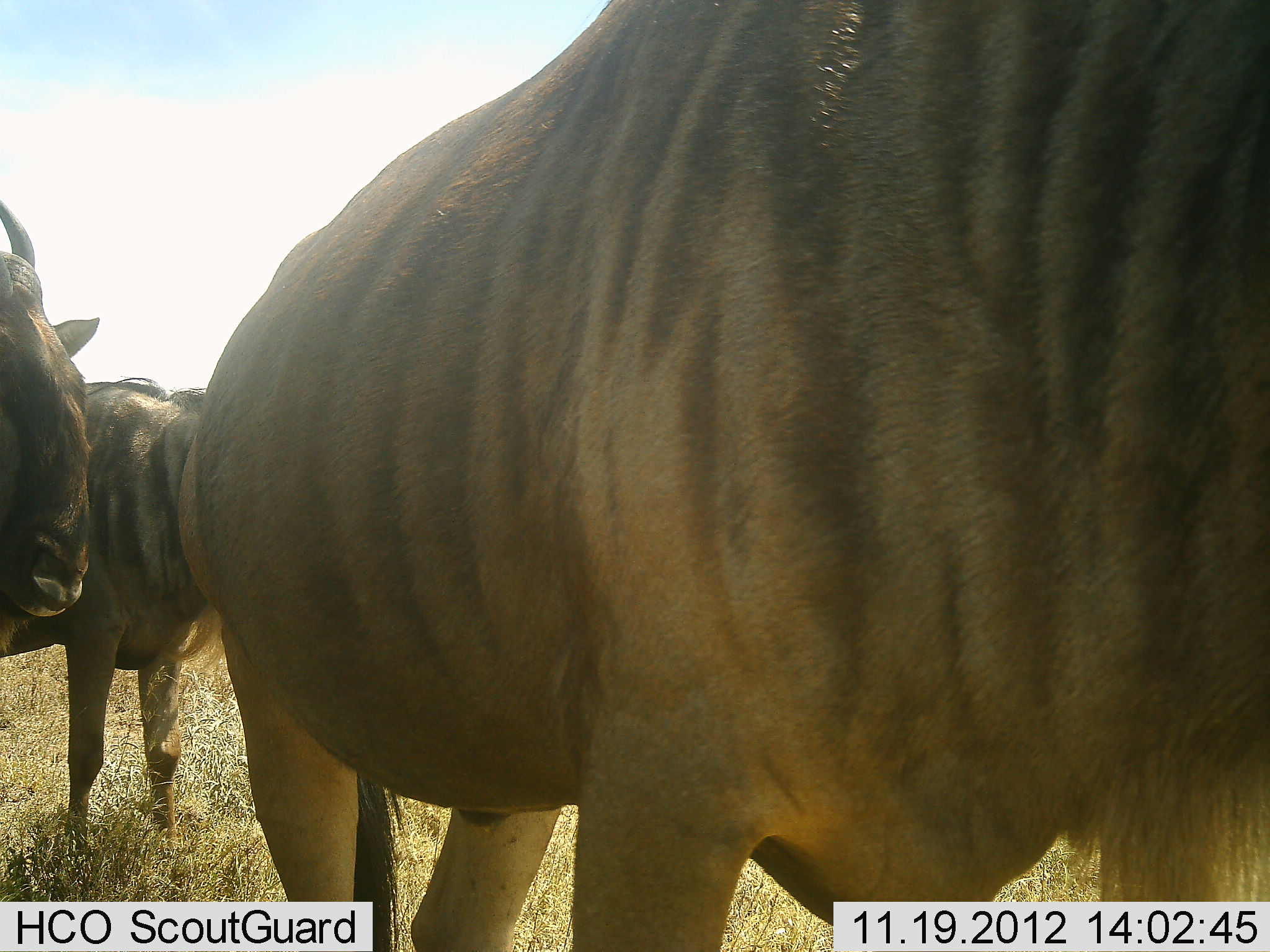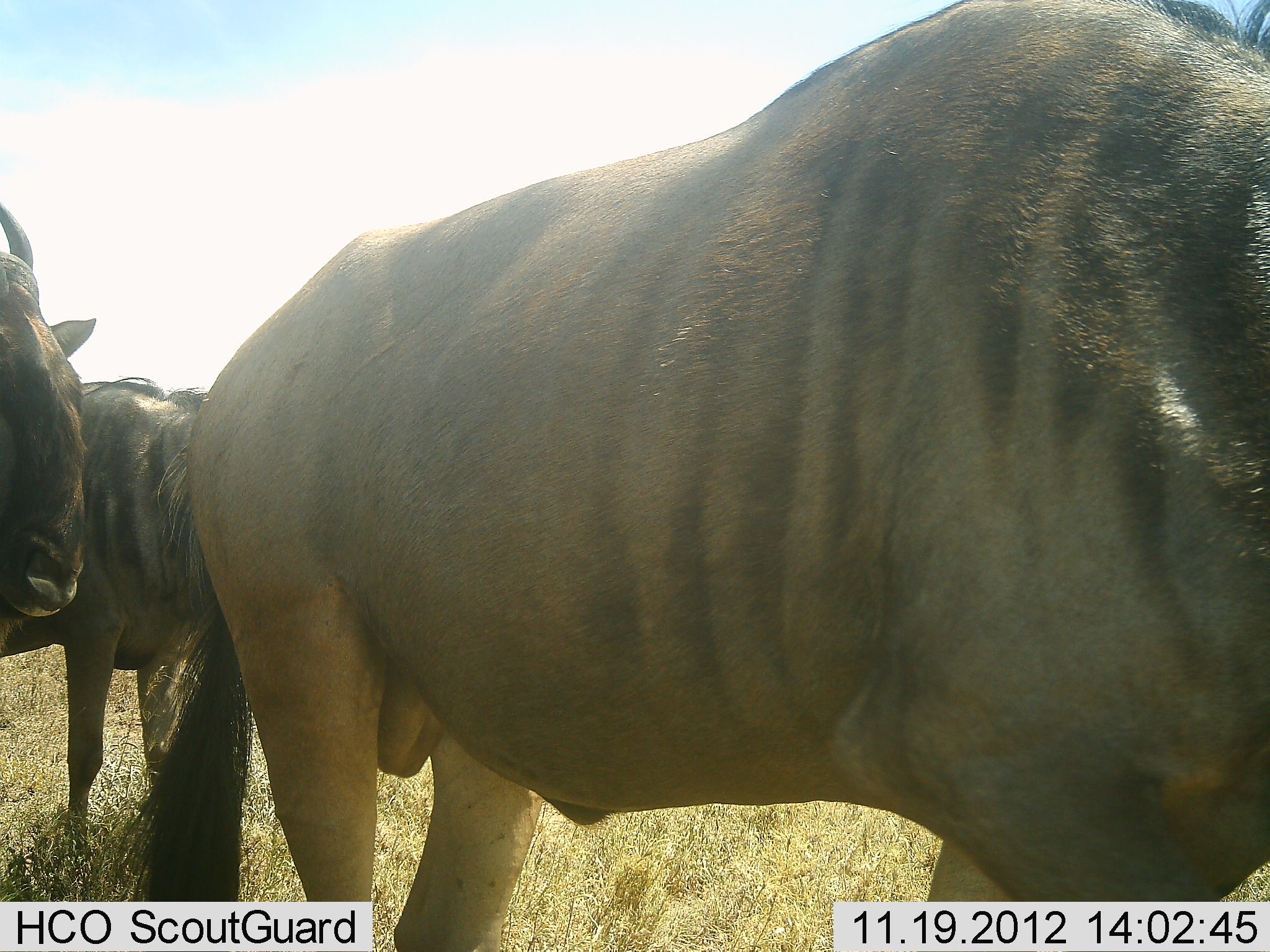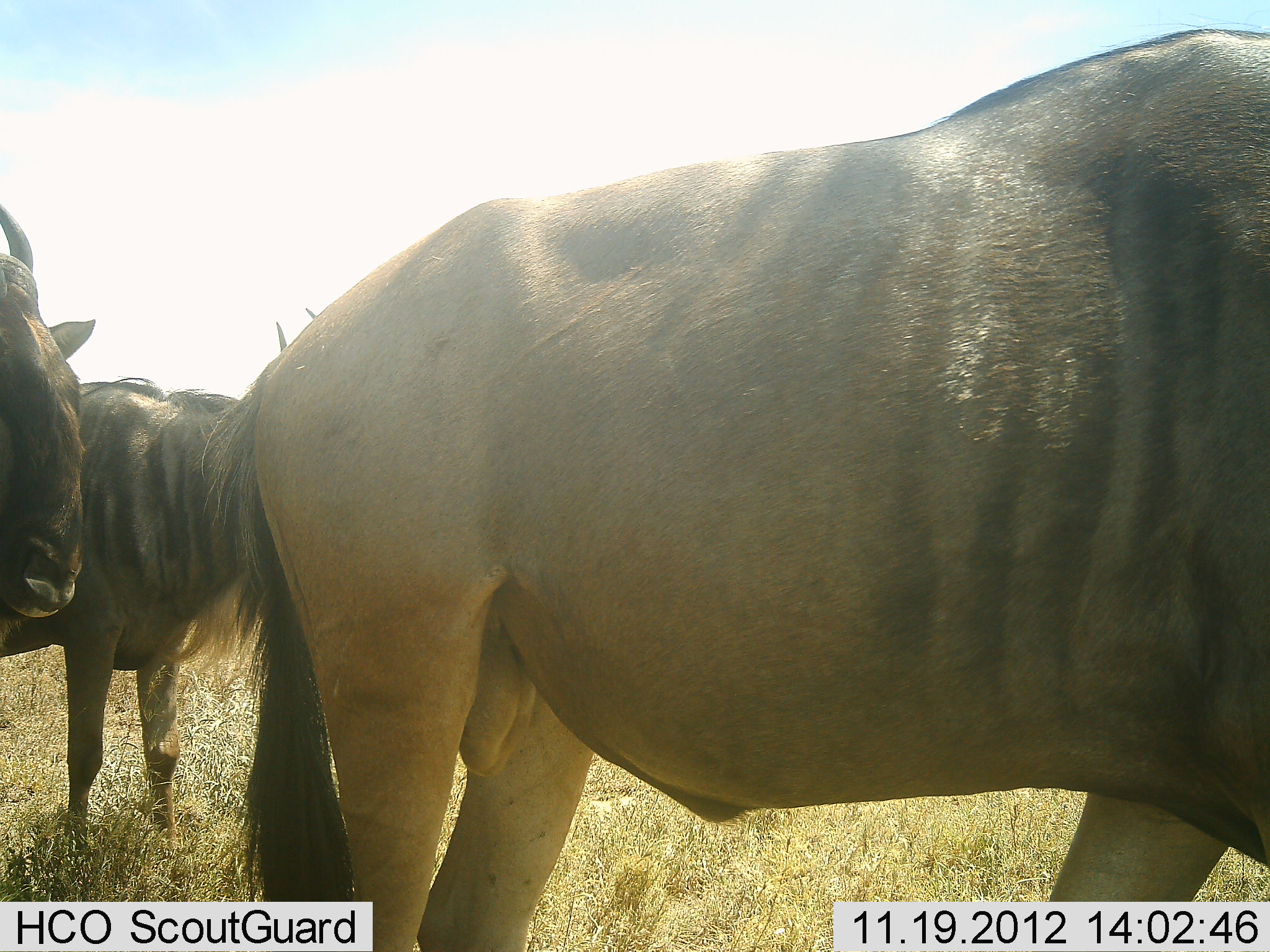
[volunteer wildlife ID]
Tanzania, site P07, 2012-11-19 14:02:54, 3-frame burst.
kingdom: Animalia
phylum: Chordata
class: Mammalia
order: Artiodactyla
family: Bovidae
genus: Connochaetes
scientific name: Connochaetes taurinus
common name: blue wildebeest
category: wildebeest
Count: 3.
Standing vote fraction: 100%.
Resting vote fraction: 0%.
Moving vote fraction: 20%.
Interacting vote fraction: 0%.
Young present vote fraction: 0%.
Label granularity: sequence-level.